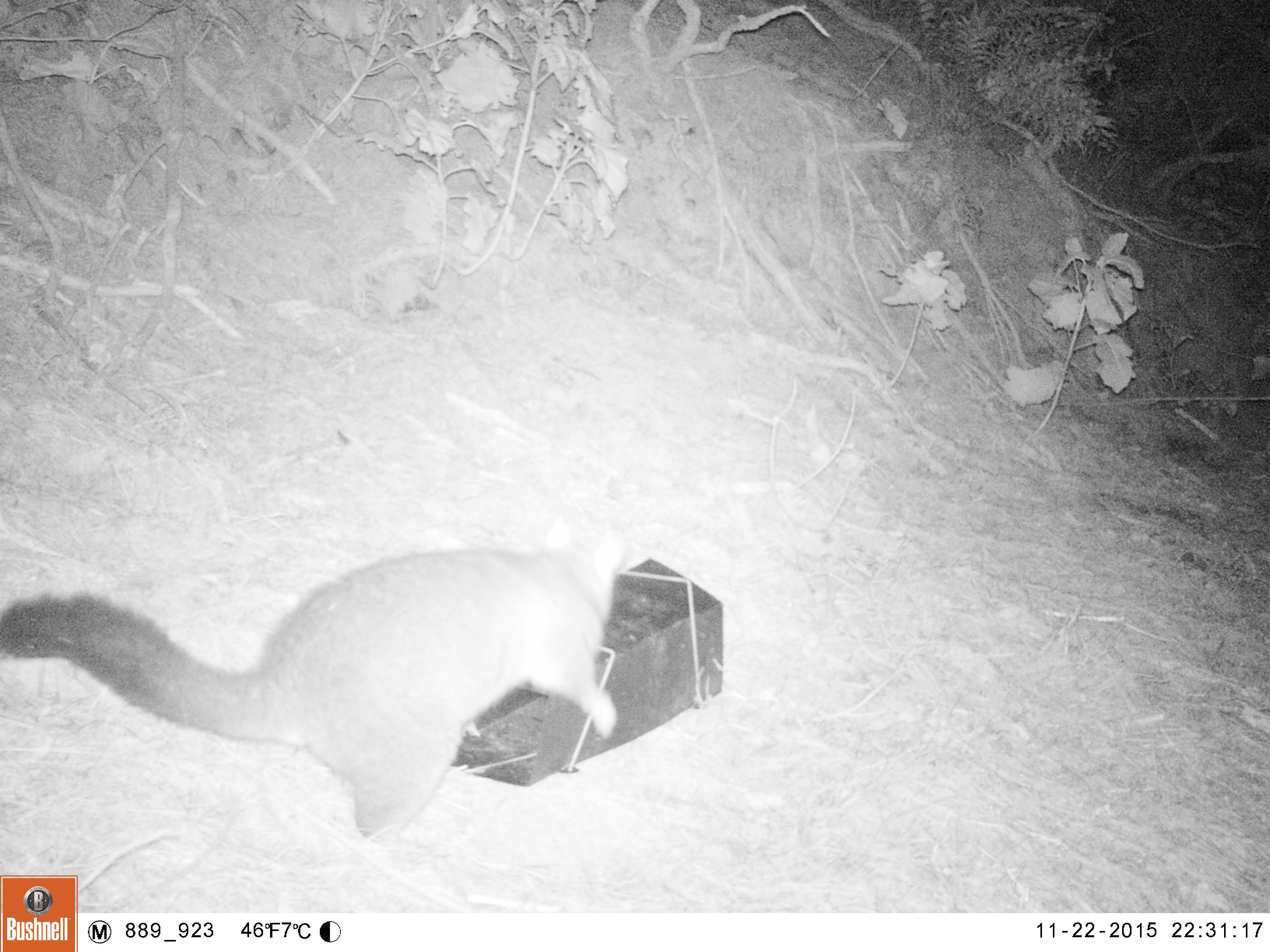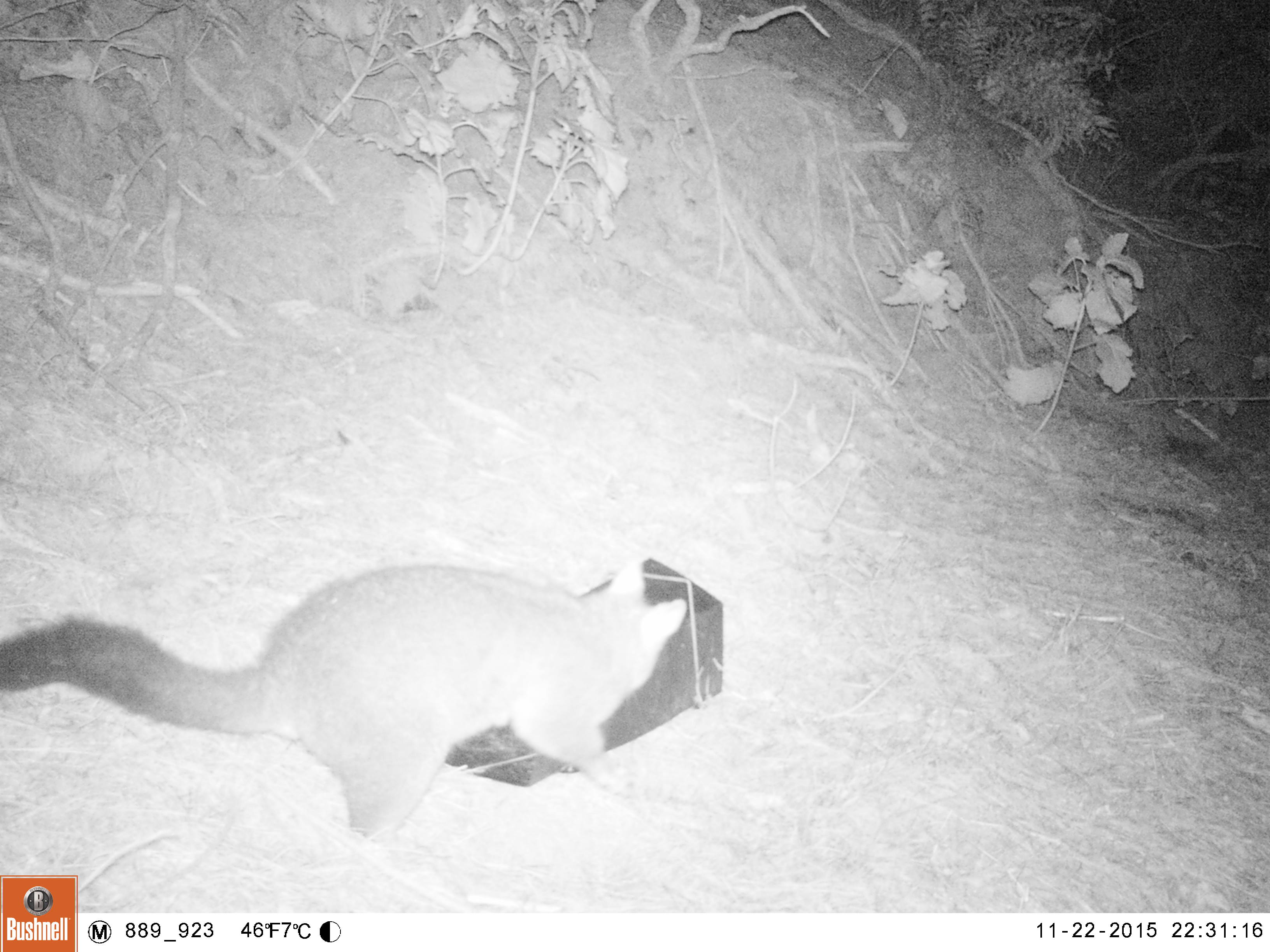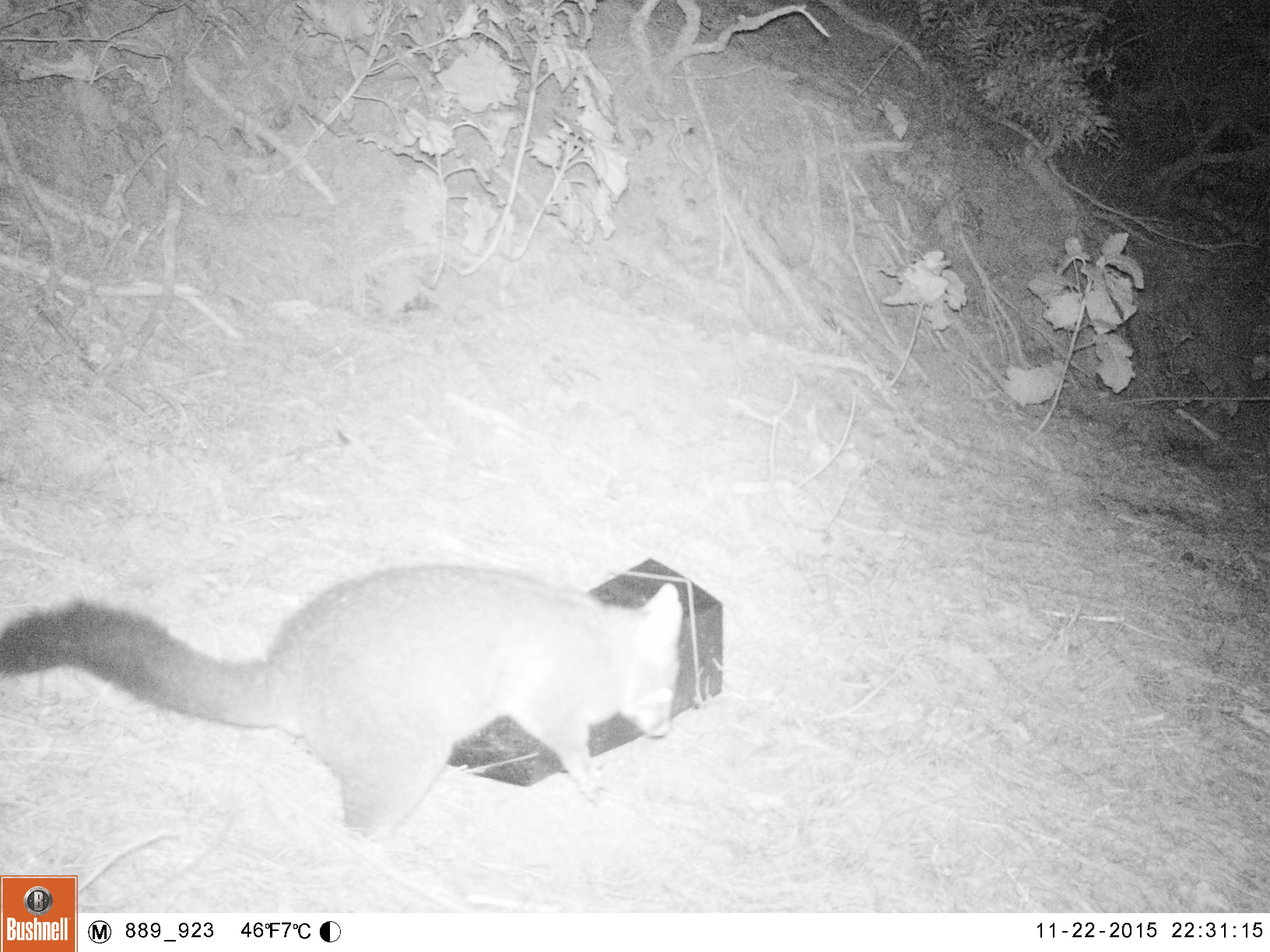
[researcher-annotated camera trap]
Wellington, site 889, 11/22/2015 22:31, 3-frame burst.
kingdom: Animalia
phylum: Chordata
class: Mammalia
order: Didelphimorphia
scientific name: Didelphimorphia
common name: possum